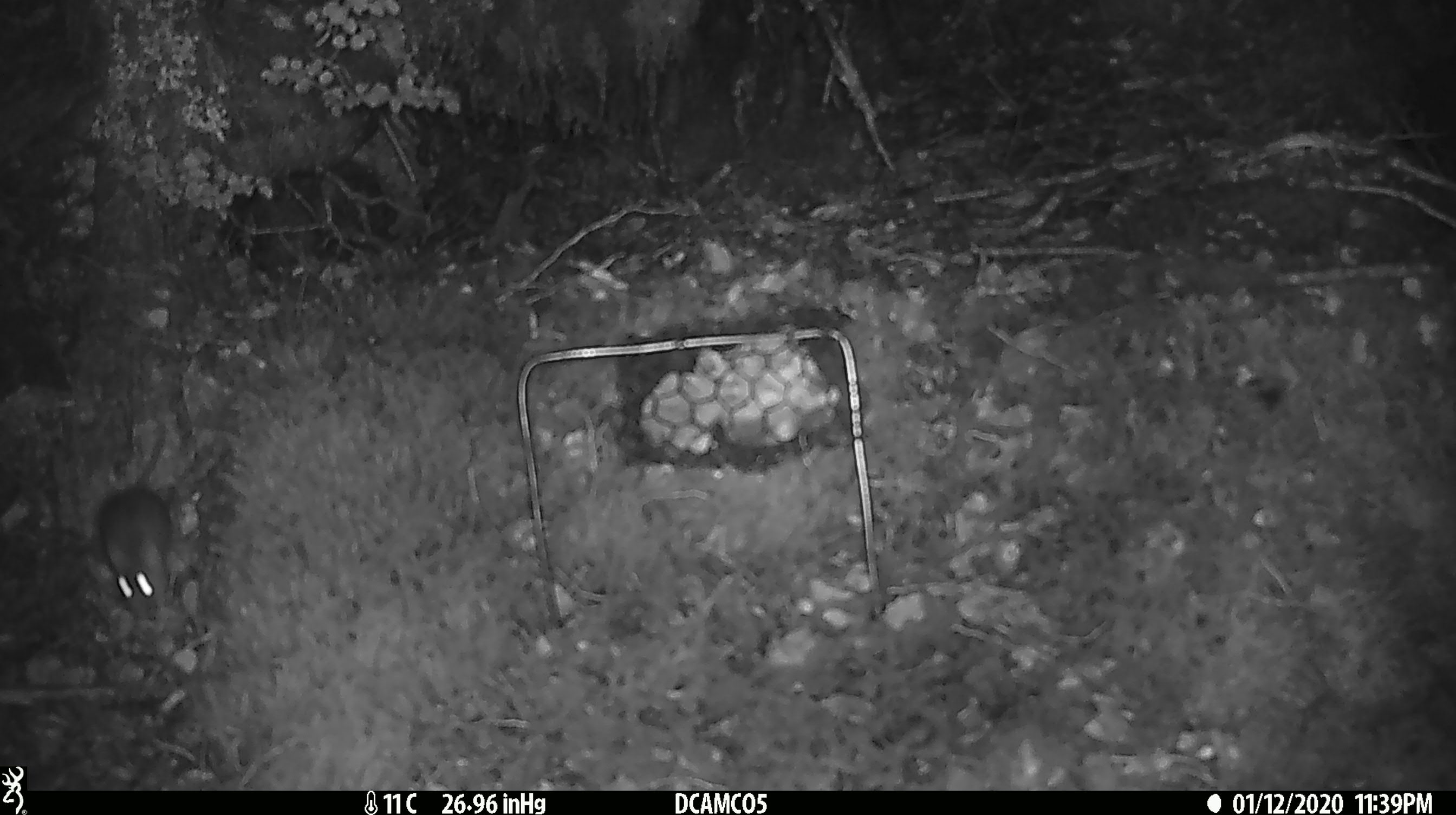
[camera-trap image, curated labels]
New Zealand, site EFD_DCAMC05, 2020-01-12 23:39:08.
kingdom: Animalia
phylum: Chordata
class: Mammalia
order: Rodentia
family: Muridae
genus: Mus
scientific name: Mus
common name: mouse